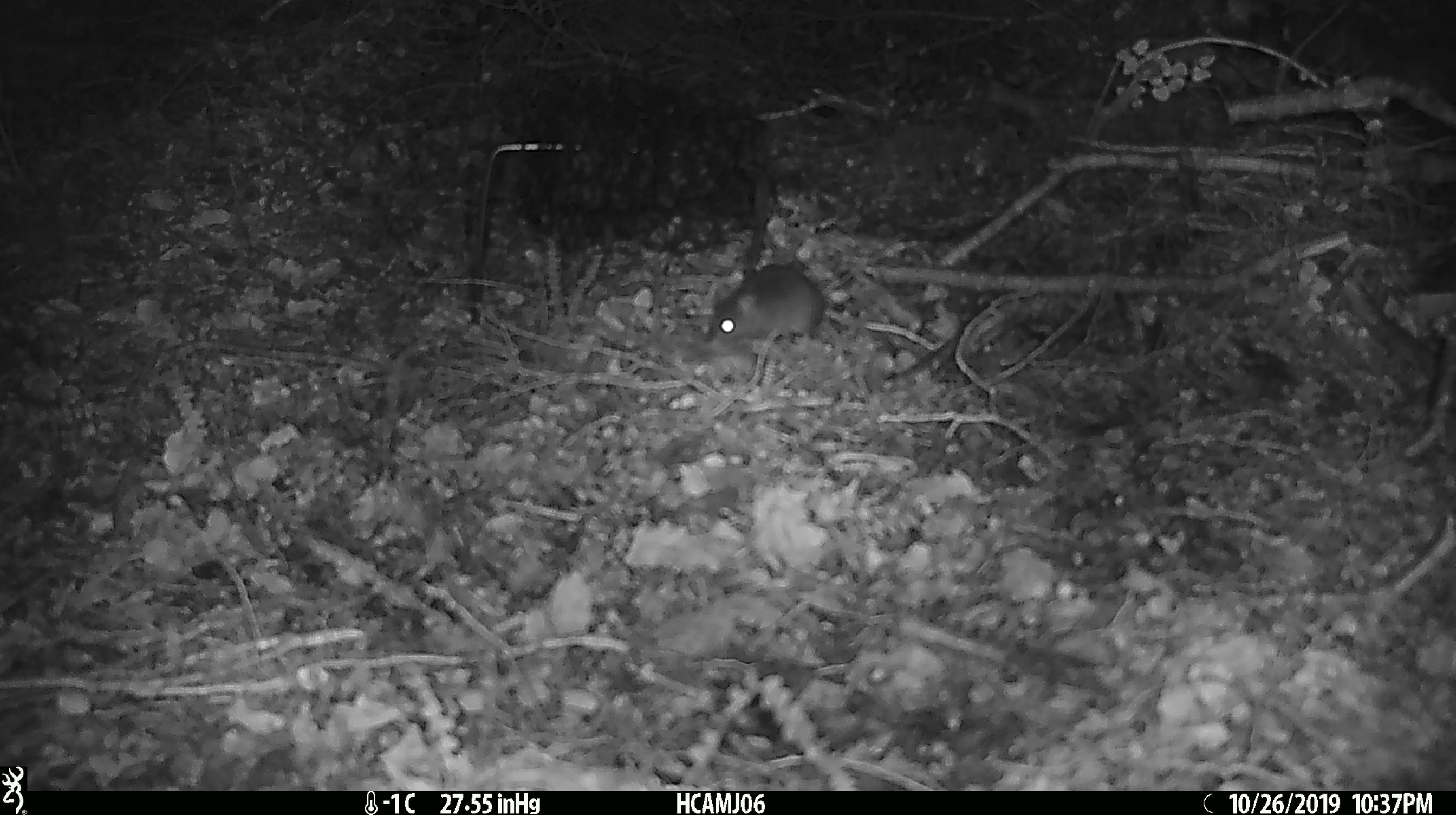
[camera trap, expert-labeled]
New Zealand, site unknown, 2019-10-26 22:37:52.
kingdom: Animalia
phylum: Chordata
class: Mammalia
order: Rodentia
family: Muridae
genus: Mus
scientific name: Mus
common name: mouse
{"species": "mouse (Mus)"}